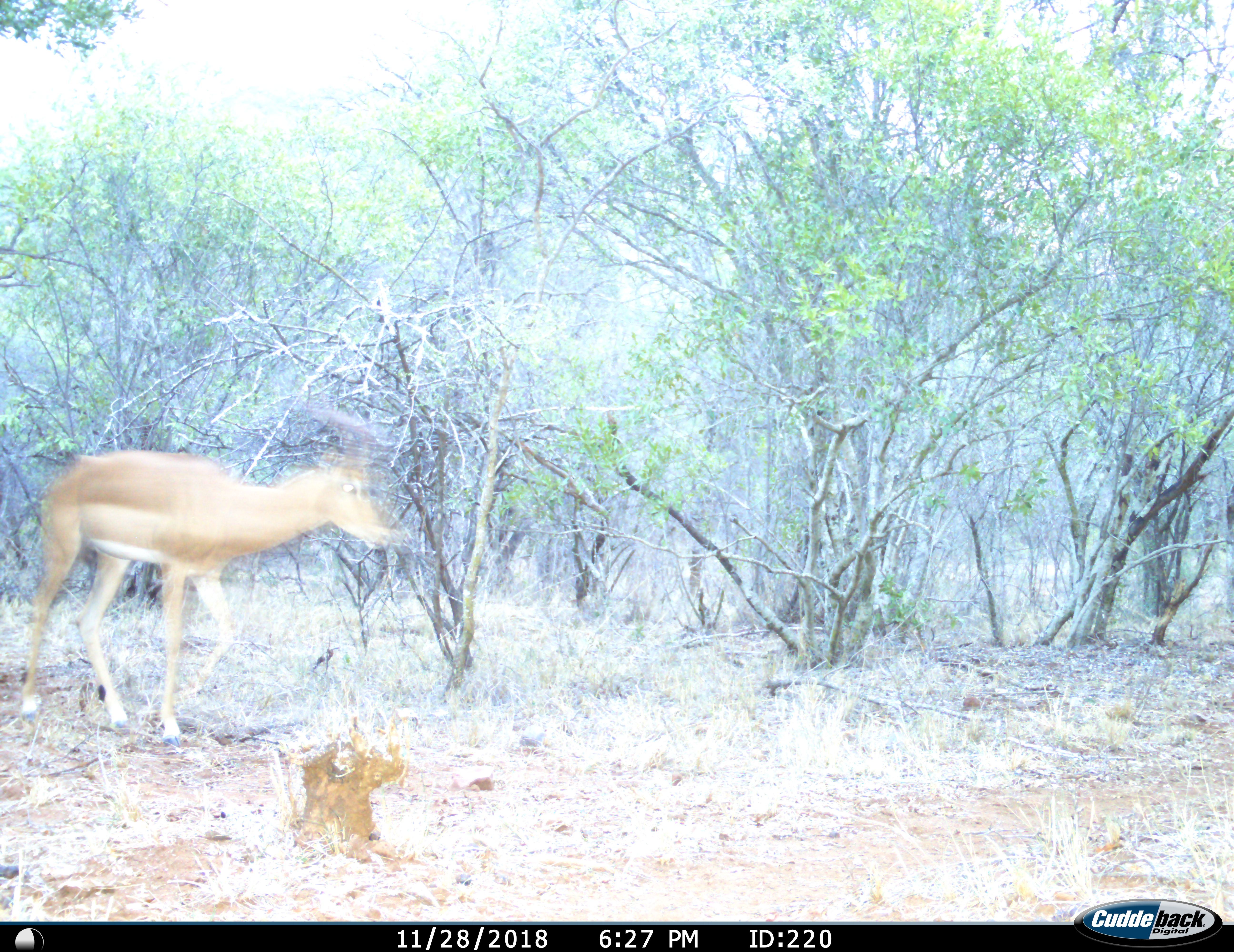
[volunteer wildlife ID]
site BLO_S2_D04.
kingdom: Animalia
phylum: Chordata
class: Mammalia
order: Artiodactyla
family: Bovidae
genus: Aepyceros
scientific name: Aepyceros melampus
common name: impala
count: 1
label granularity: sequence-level